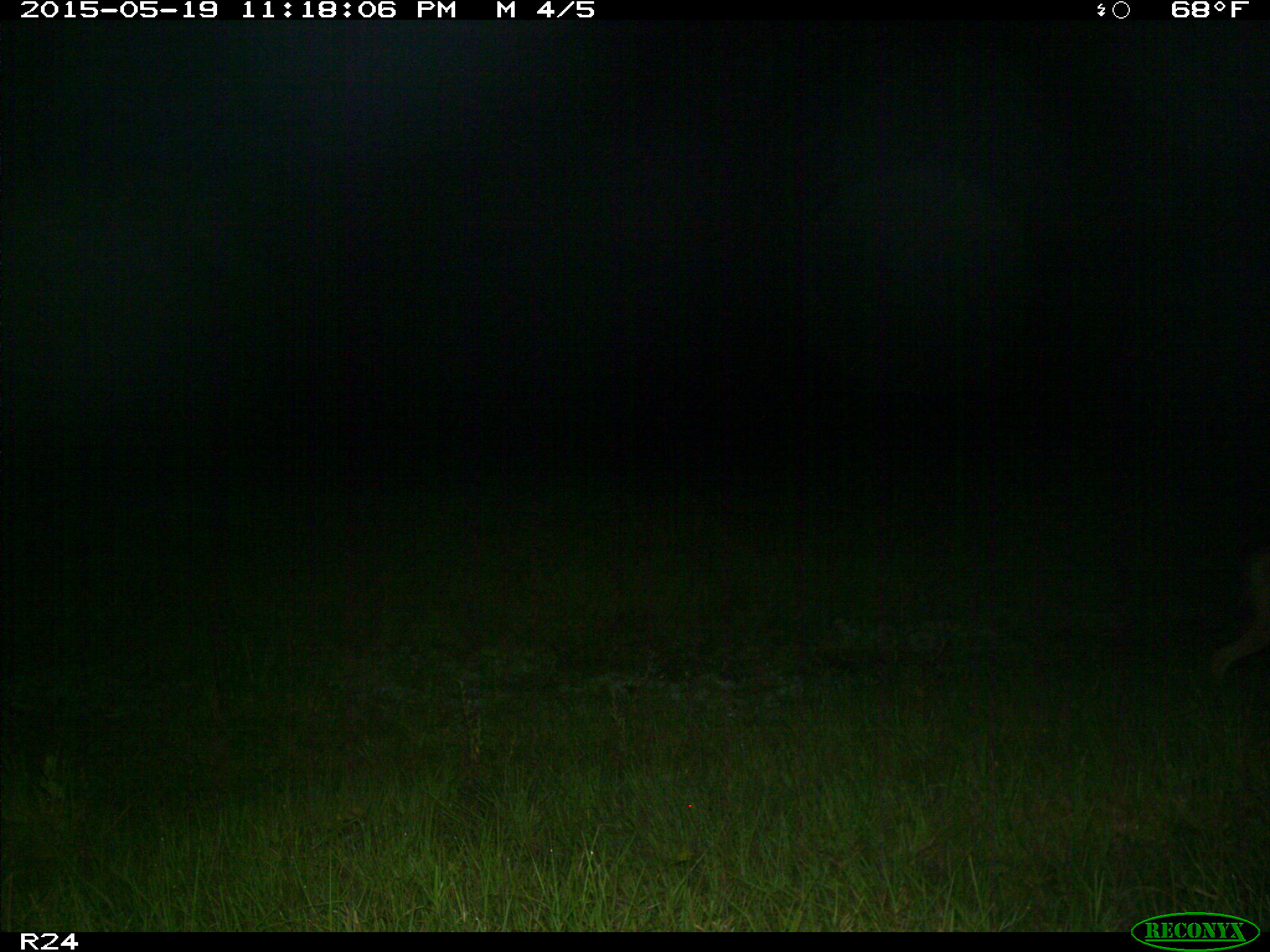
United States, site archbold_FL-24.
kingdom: Animalia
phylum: Chordata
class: Mammalia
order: Artiodactyla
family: Bovidae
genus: Bos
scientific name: Bos taurus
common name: domestic cow